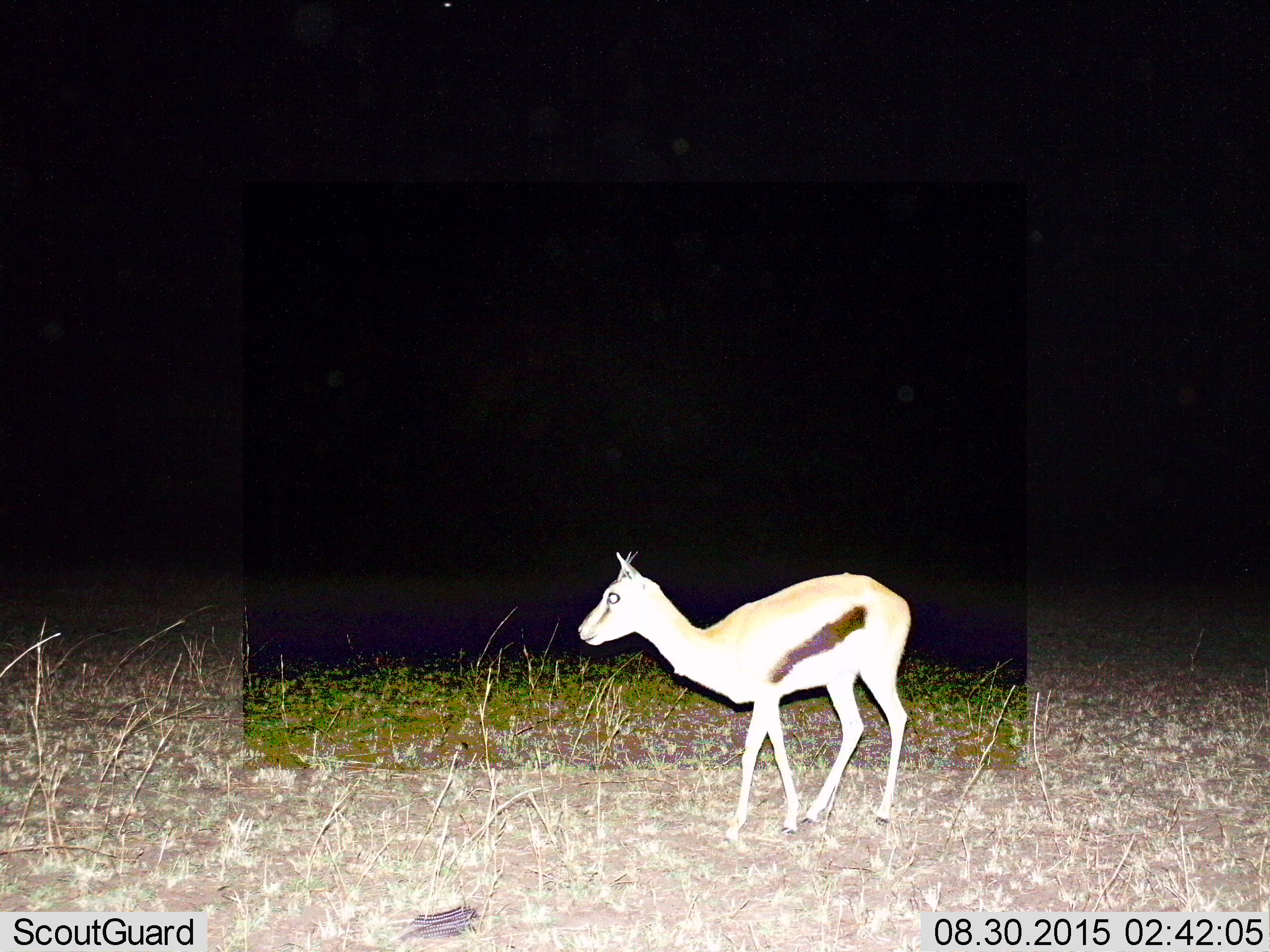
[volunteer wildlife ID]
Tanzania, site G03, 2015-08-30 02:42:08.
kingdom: Animalia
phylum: Chordata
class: Mammalia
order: Artiodactyla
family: Bovidae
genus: Eudorcas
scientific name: Eudorcas thomsonii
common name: thomson's gazelle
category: gazellethomsons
Gazellethomsons (thomson's gazelle) (Eudorcas thomsonii), count 1. Behavior (volunteer vote fractions): standing 100%, resting 0%, moving 0%, interacting 0%. Young present (vote fraction): 10%. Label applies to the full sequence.